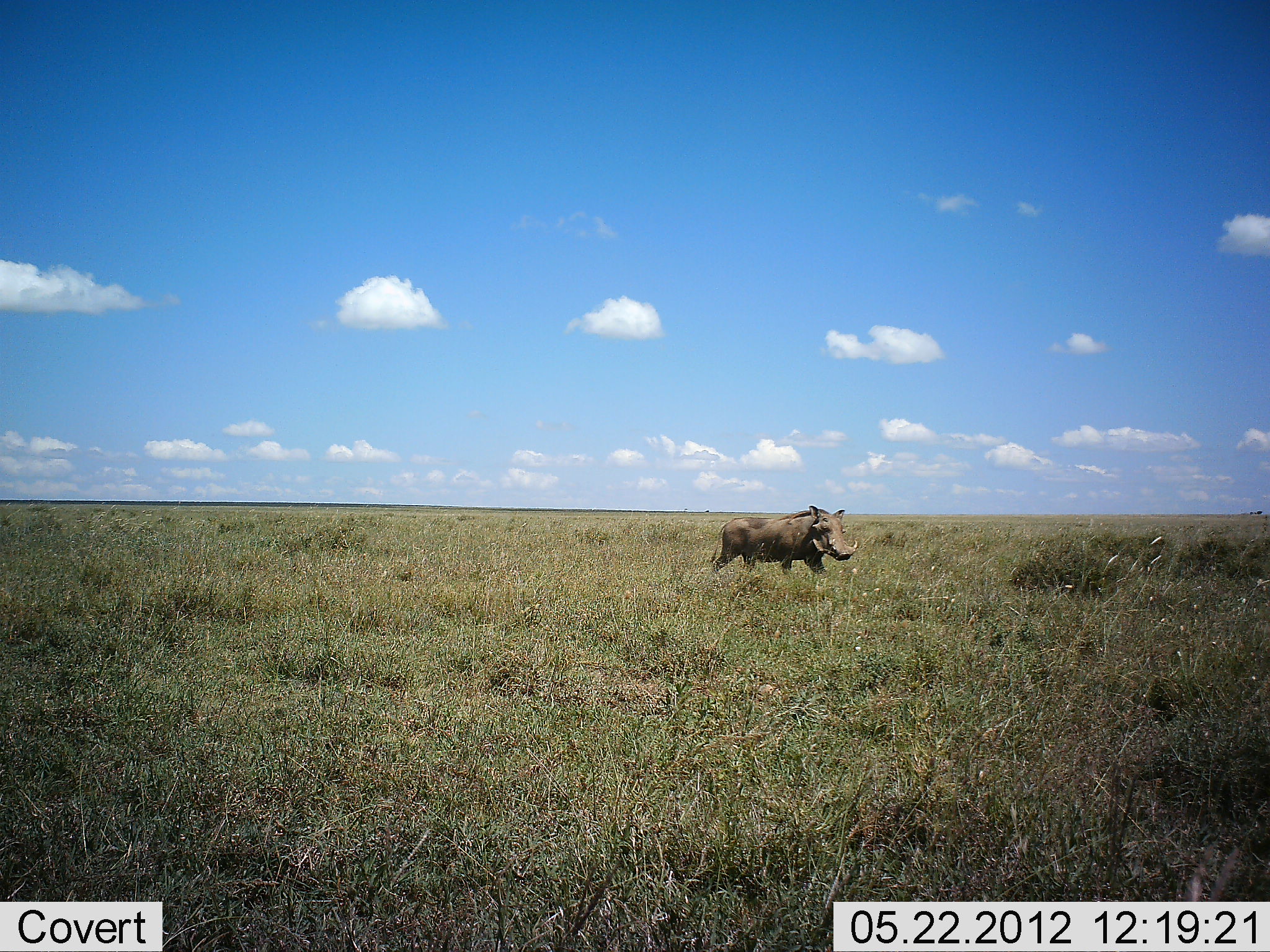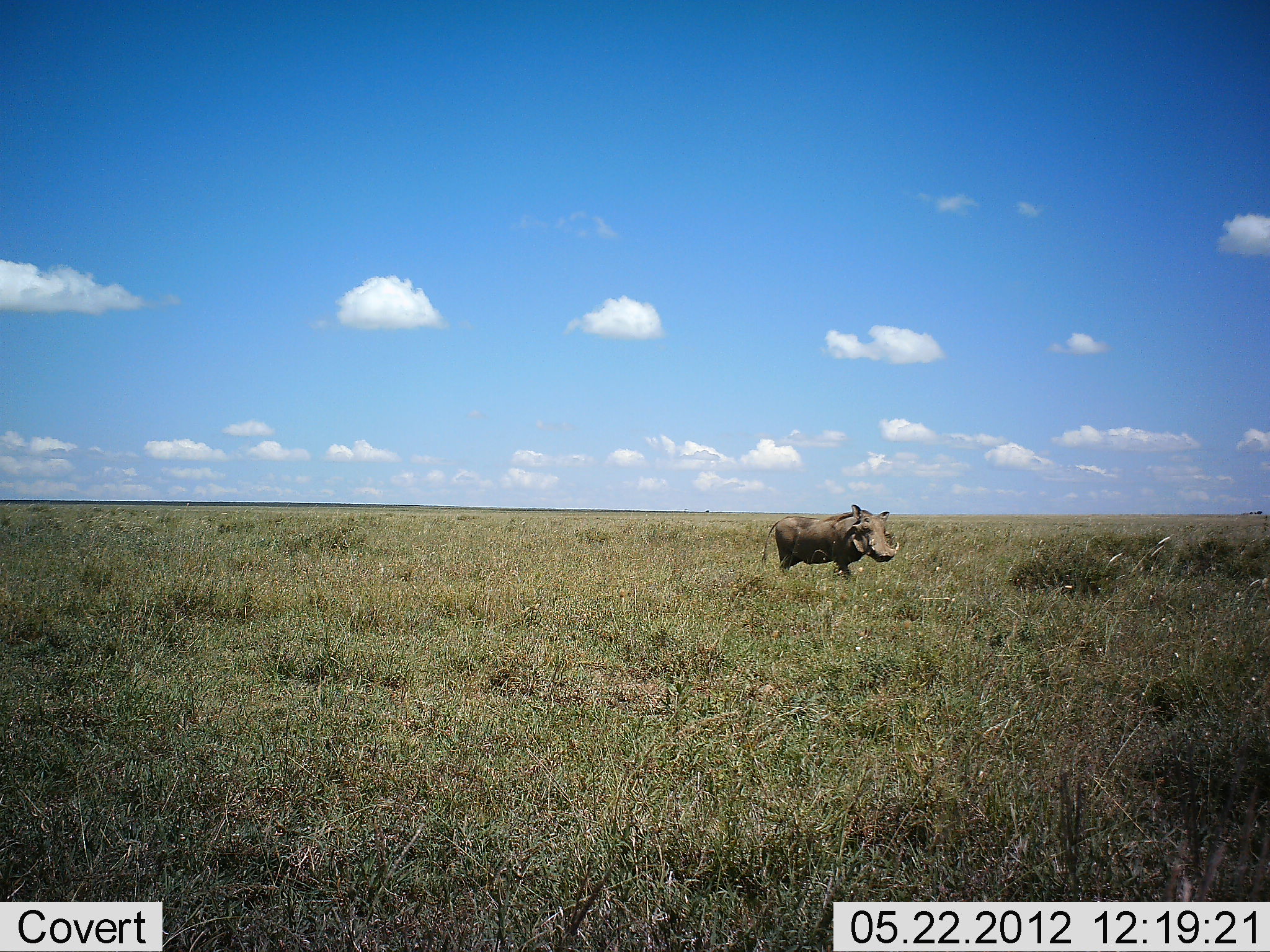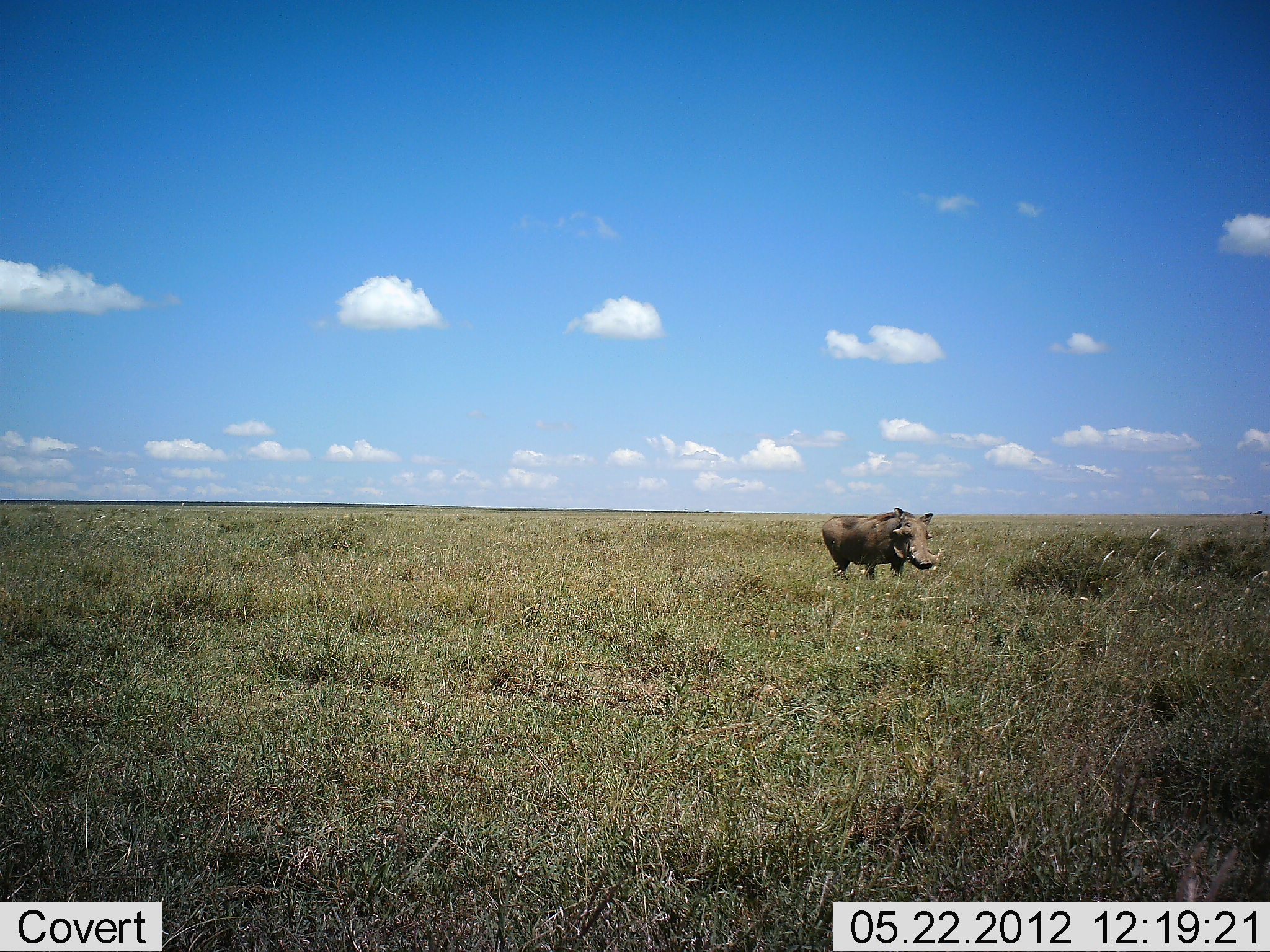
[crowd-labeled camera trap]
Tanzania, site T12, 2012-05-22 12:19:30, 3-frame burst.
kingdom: Animalia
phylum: Chordata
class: Mammalia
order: Artiodactyla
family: Suidae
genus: Phacochoerus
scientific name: Phacochoerus africanus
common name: warthog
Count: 1.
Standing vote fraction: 0%.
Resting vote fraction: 0%.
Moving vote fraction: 100%.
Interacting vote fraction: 0%.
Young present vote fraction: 0%.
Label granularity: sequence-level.